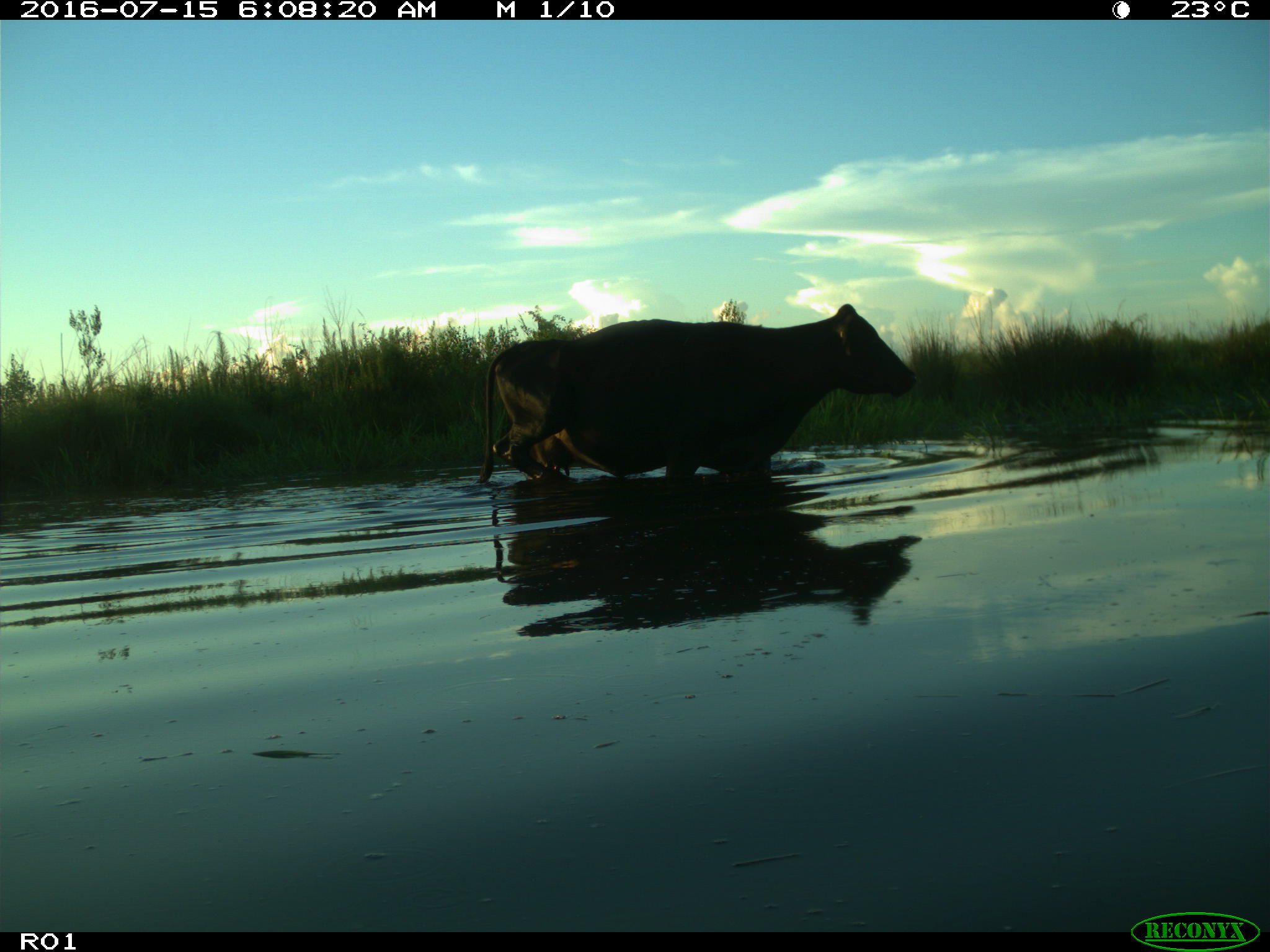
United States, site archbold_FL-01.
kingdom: Animalia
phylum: Chordata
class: Mammalia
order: Artiodactyla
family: Bovidae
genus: Bos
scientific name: Bos taurus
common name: domestic cow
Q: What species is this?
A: Bos taurus (domestic cow).